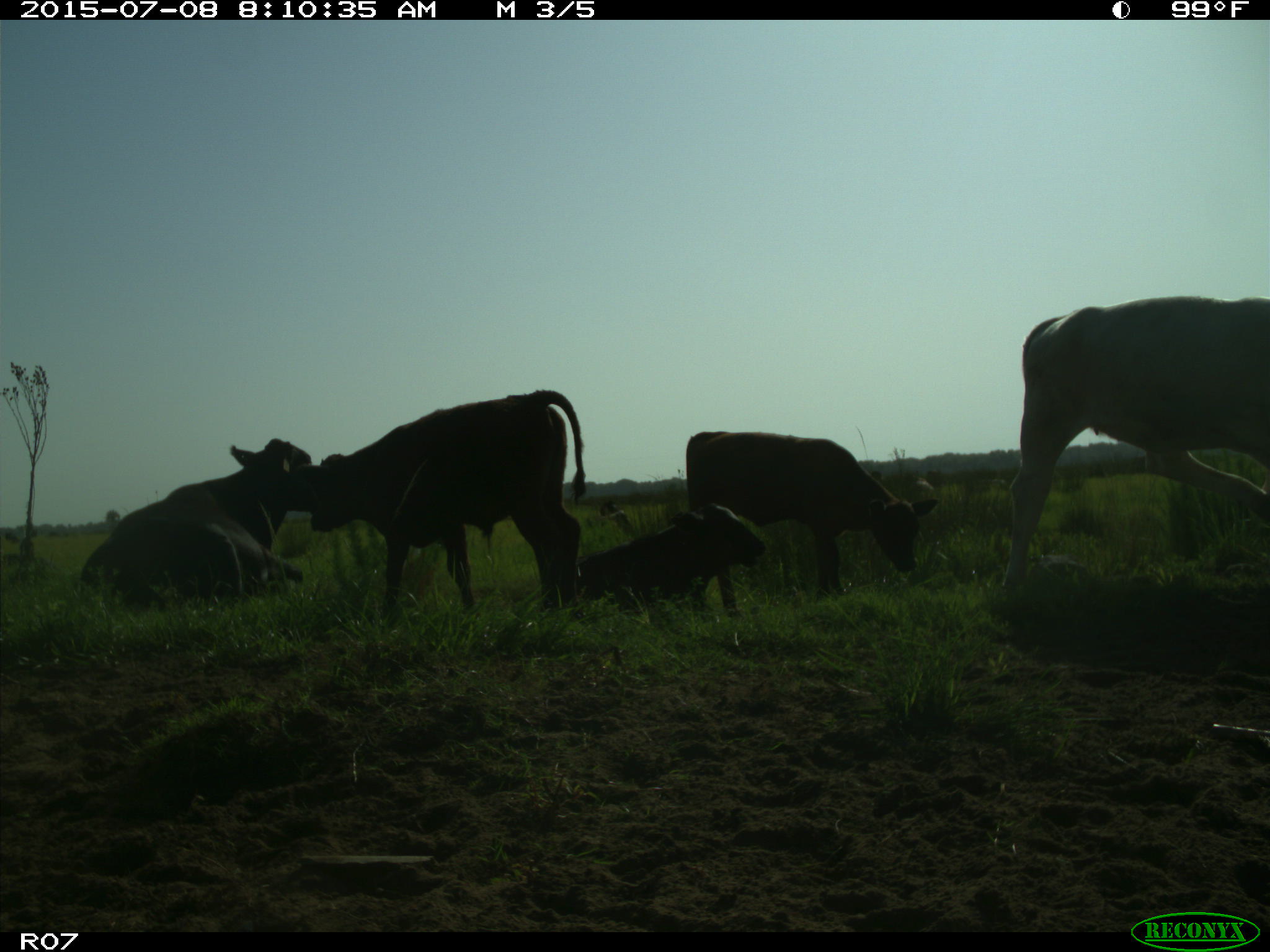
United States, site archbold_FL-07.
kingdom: Animalia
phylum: Chordata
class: Mammalia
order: Artiodactyla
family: Bovidae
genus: Bos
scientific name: Bos taurus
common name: domestic cow